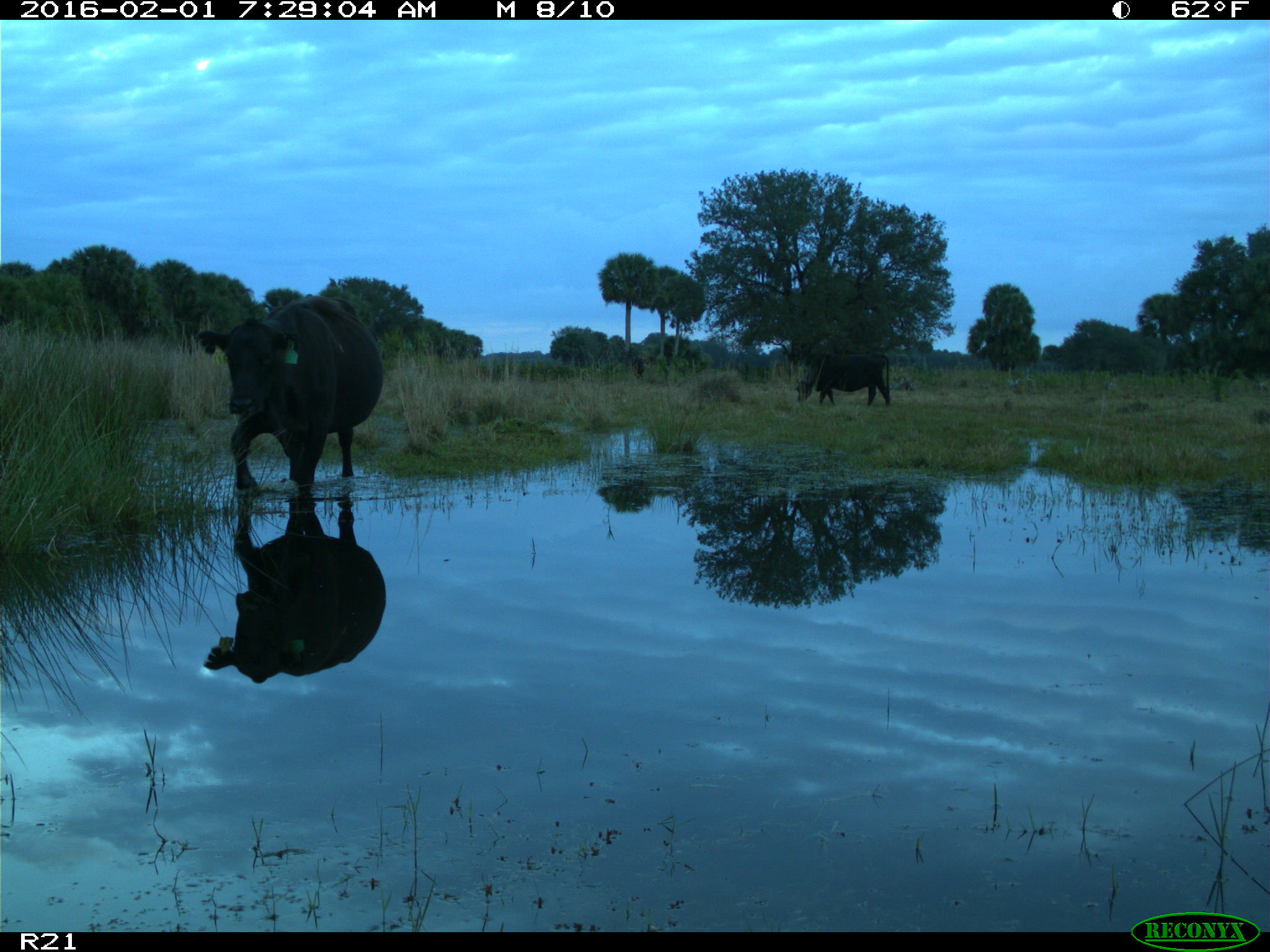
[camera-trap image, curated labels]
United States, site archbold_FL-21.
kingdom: Animalia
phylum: Chordata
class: Mammalia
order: Artiodactyla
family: Bovidae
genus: Bos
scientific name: Bos taurus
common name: domestic cow